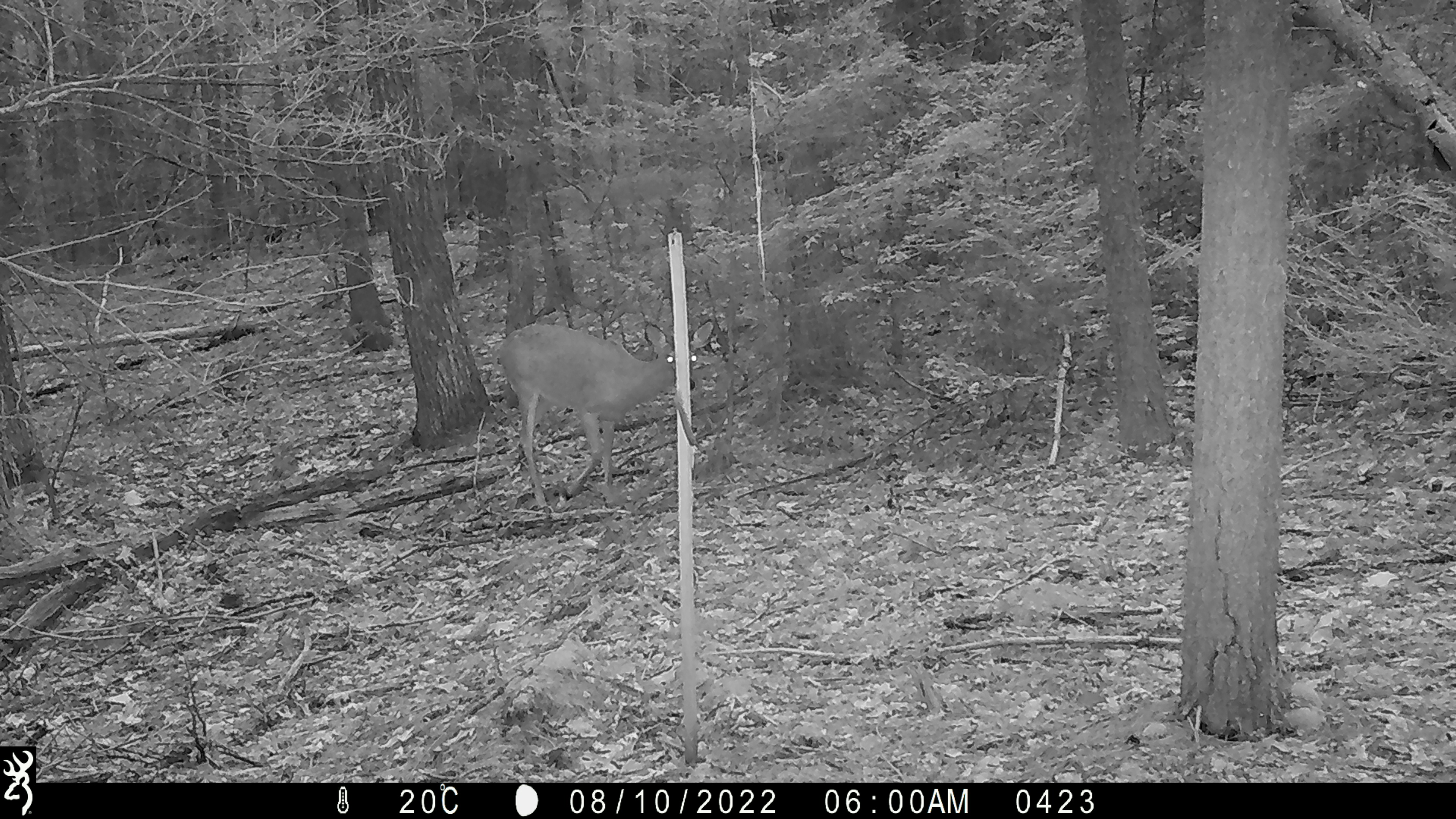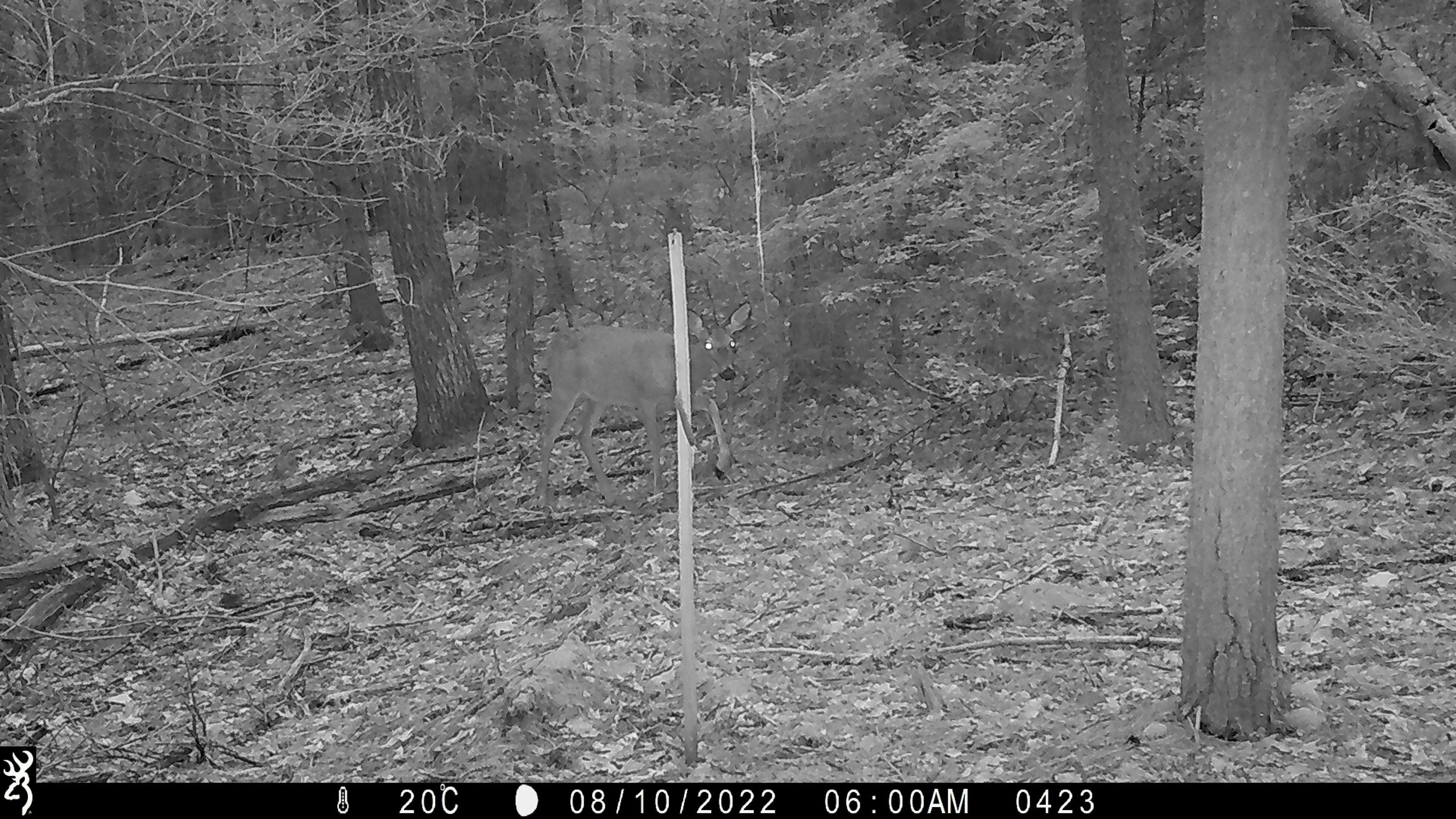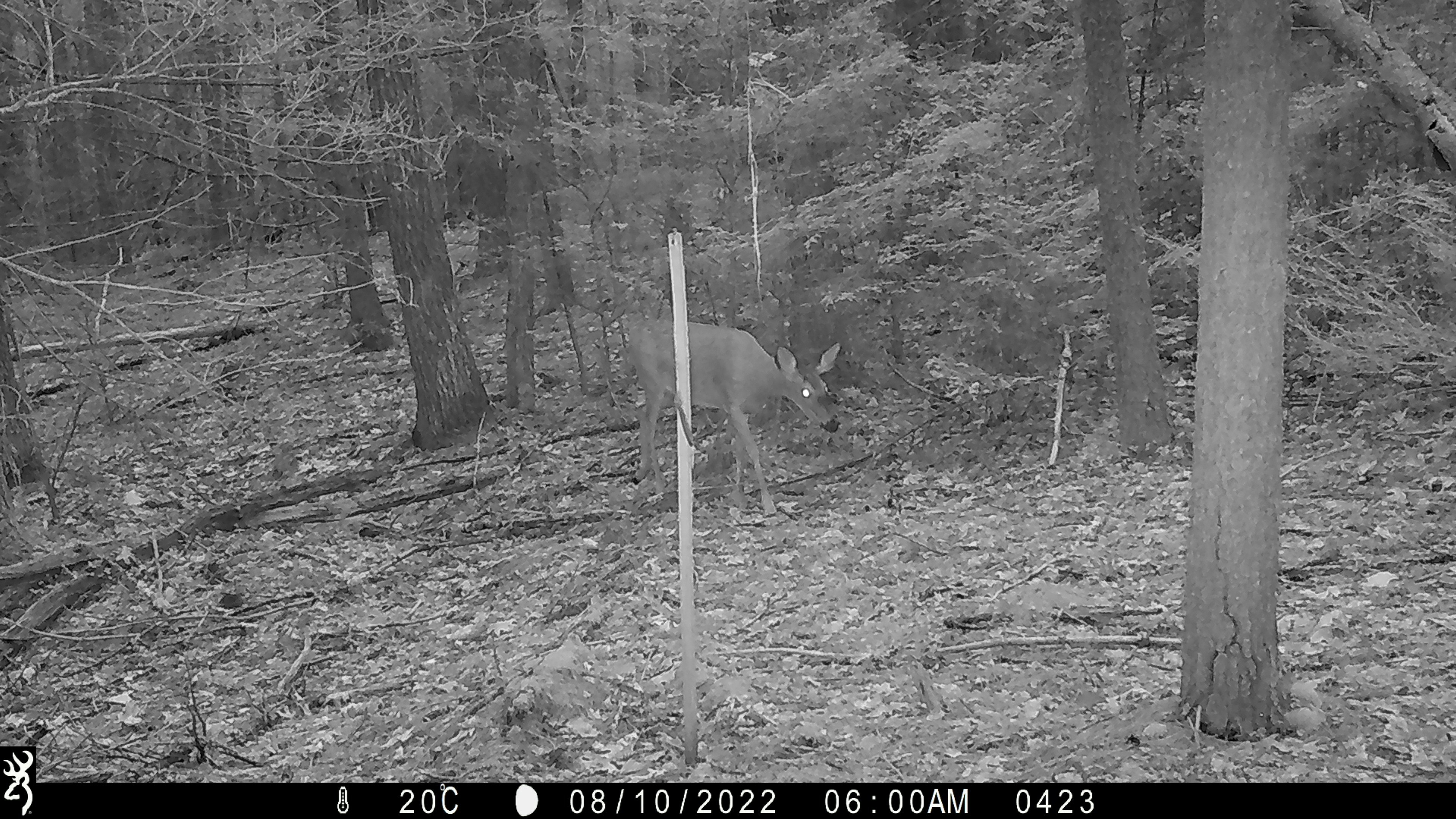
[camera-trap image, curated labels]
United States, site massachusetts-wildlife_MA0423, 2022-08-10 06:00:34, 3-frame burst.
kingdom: Animalia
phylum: Chordata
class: Mammalia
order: Artiodactyla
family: Cervidae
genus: Odocoileus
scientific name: Odocoileus virginianus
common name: white-tailed deer